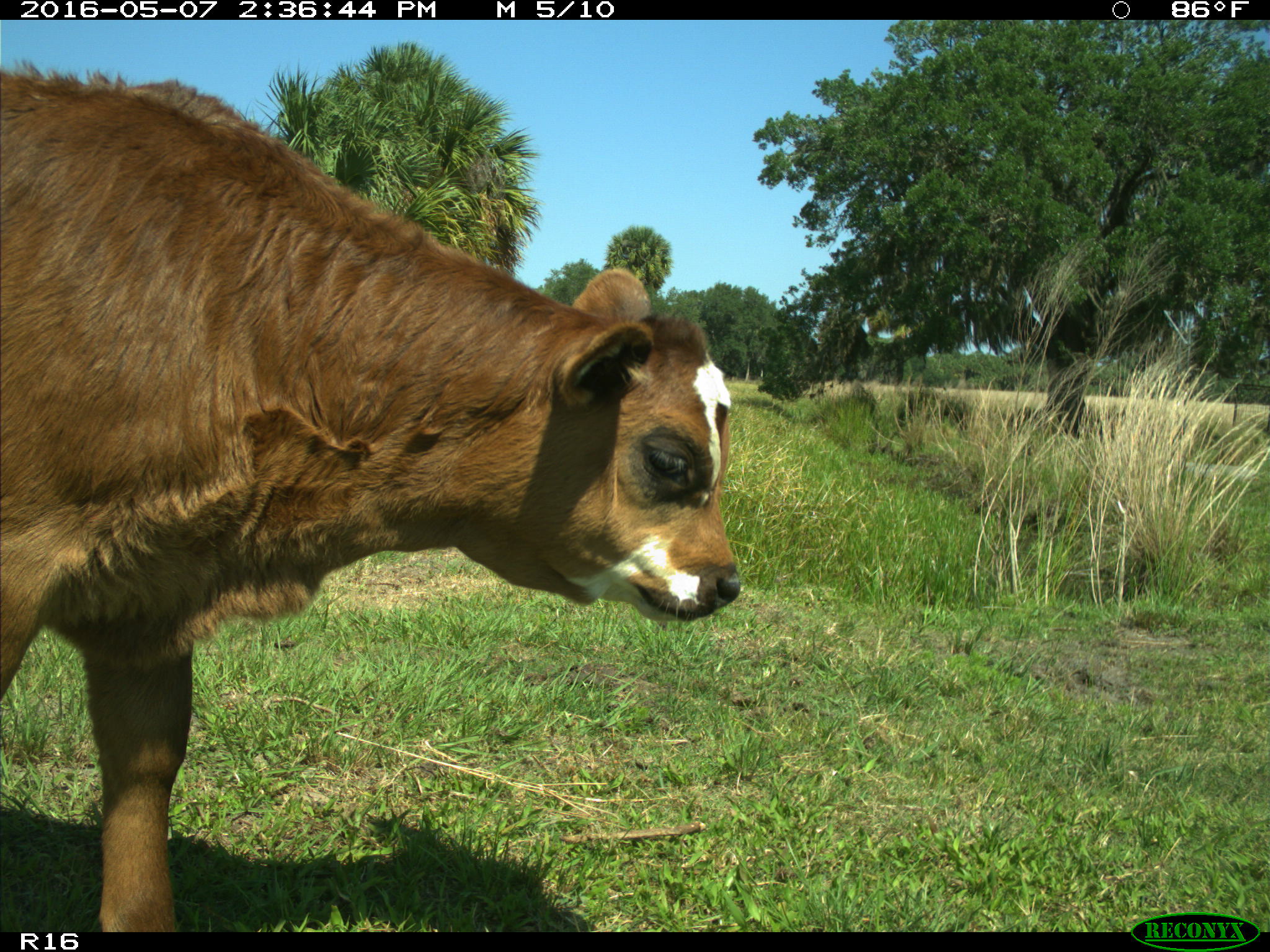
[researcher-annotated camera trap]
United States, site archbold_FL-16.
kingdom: Animalia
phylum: Chordata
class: Mammalia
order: Artiodactyla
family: Bovidae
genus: Bos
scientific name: Bos taurus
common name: domestic cow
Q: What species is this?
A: Bos taurus (domestic cow).